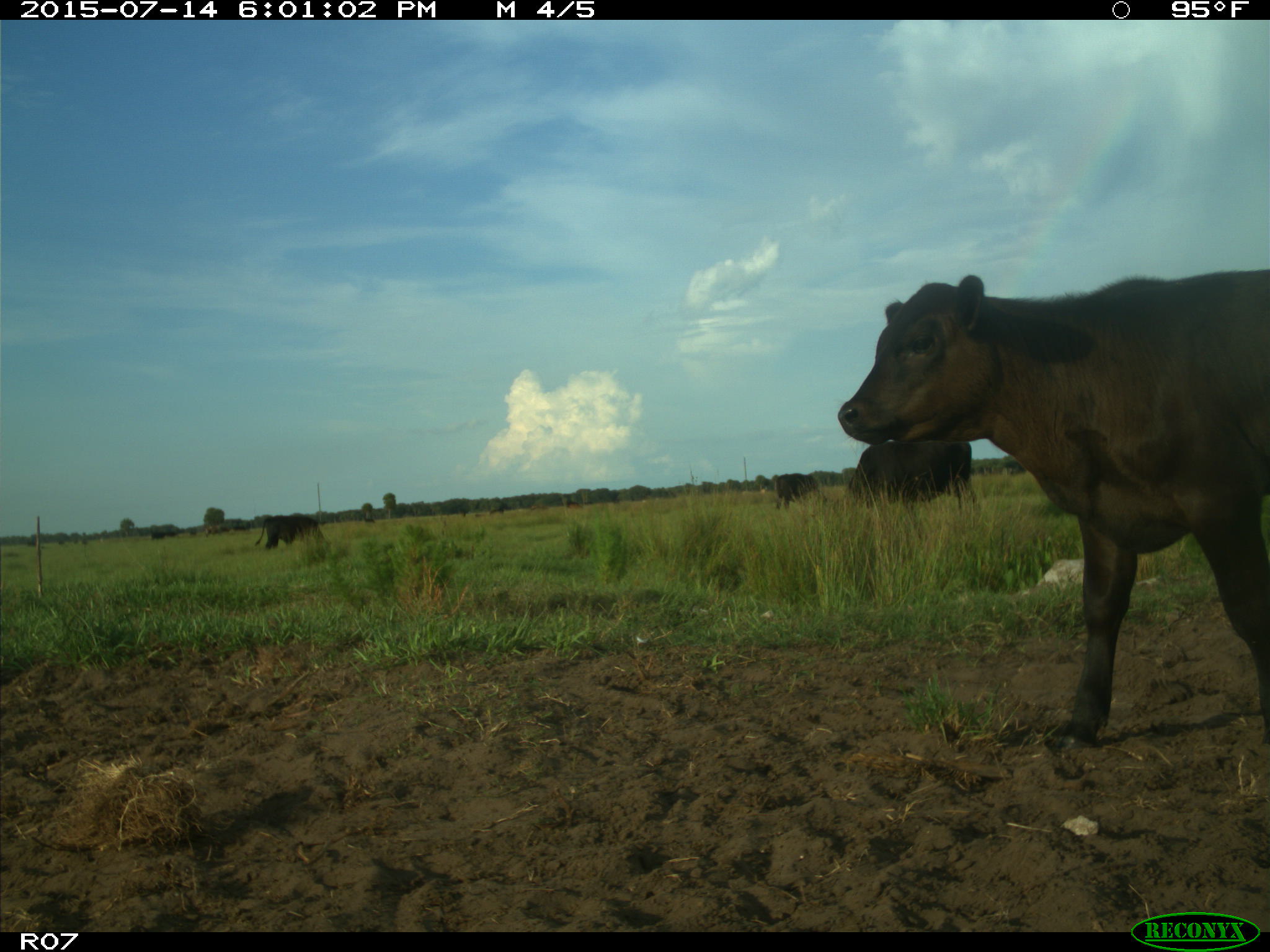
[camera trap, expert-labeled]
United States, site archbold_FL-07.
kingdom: Animalia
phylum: Chordata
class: Mammalia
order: Artiodactyla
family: Bovidae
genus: Bos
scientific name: Bos taurus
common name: domestic cow